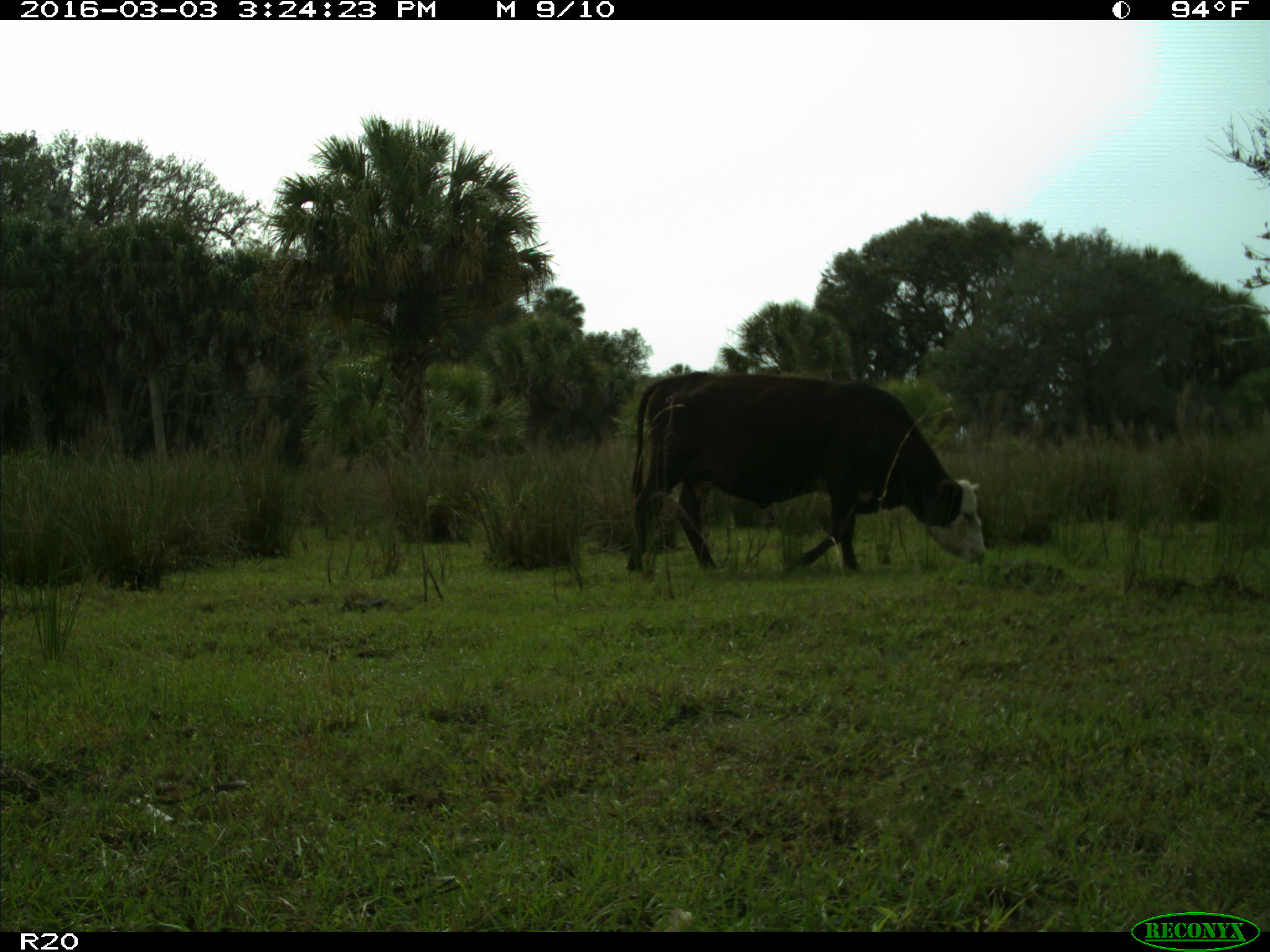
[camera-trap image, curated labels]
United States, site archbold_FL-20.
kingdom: Animalia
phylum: Chordata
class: Mammalia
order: Artiodactyla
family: Bovidae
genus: Bos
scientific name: Bos taurus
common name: domestic cow